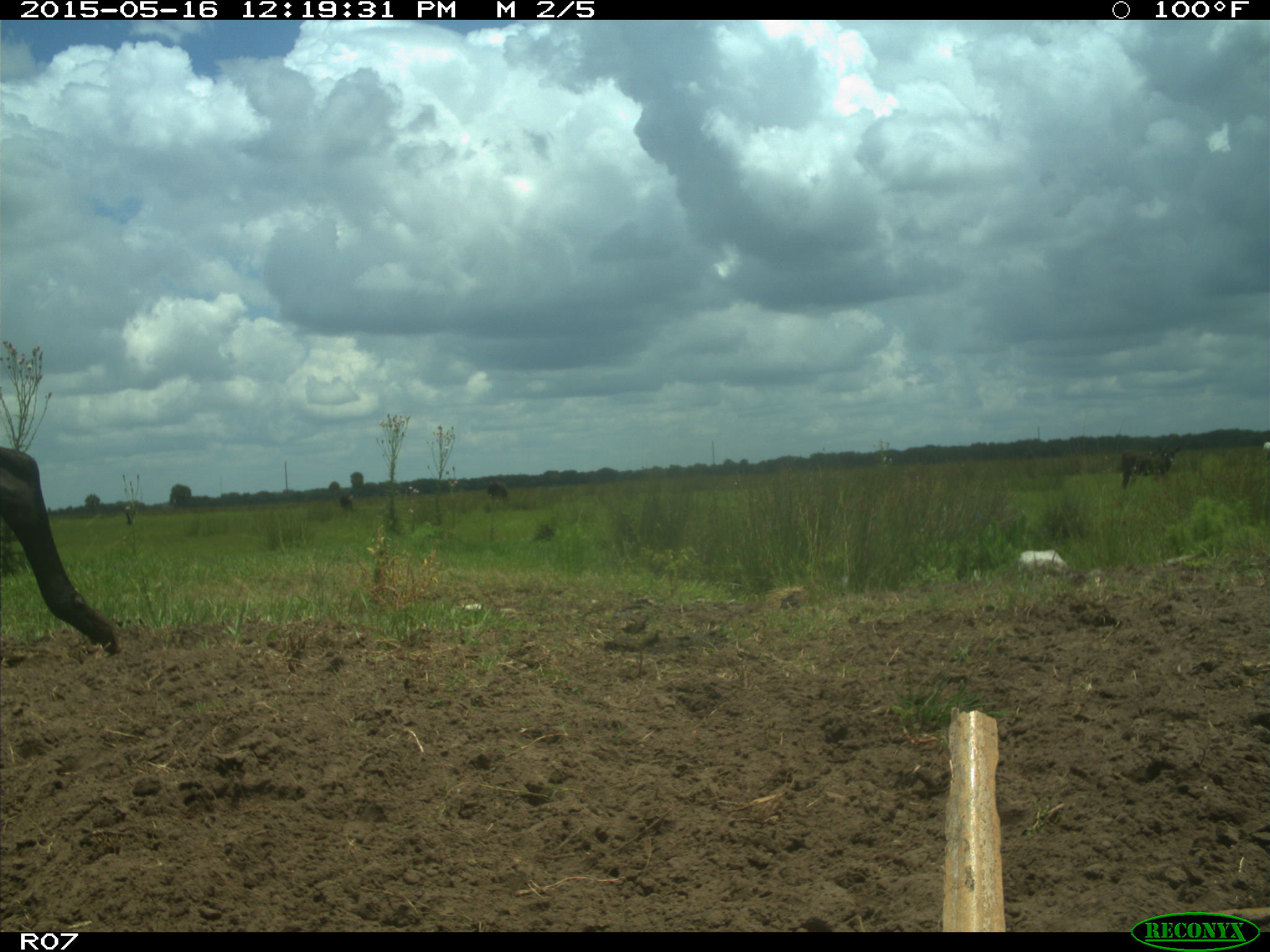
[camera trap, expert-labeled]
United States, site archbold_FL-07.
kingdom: Animalia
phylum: Chordata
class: Mammalia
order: Artiodactyla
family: Bovidae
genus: Bos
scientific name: Bos taurus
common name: domestic cow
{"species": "Bos taurus (domestic cow)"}